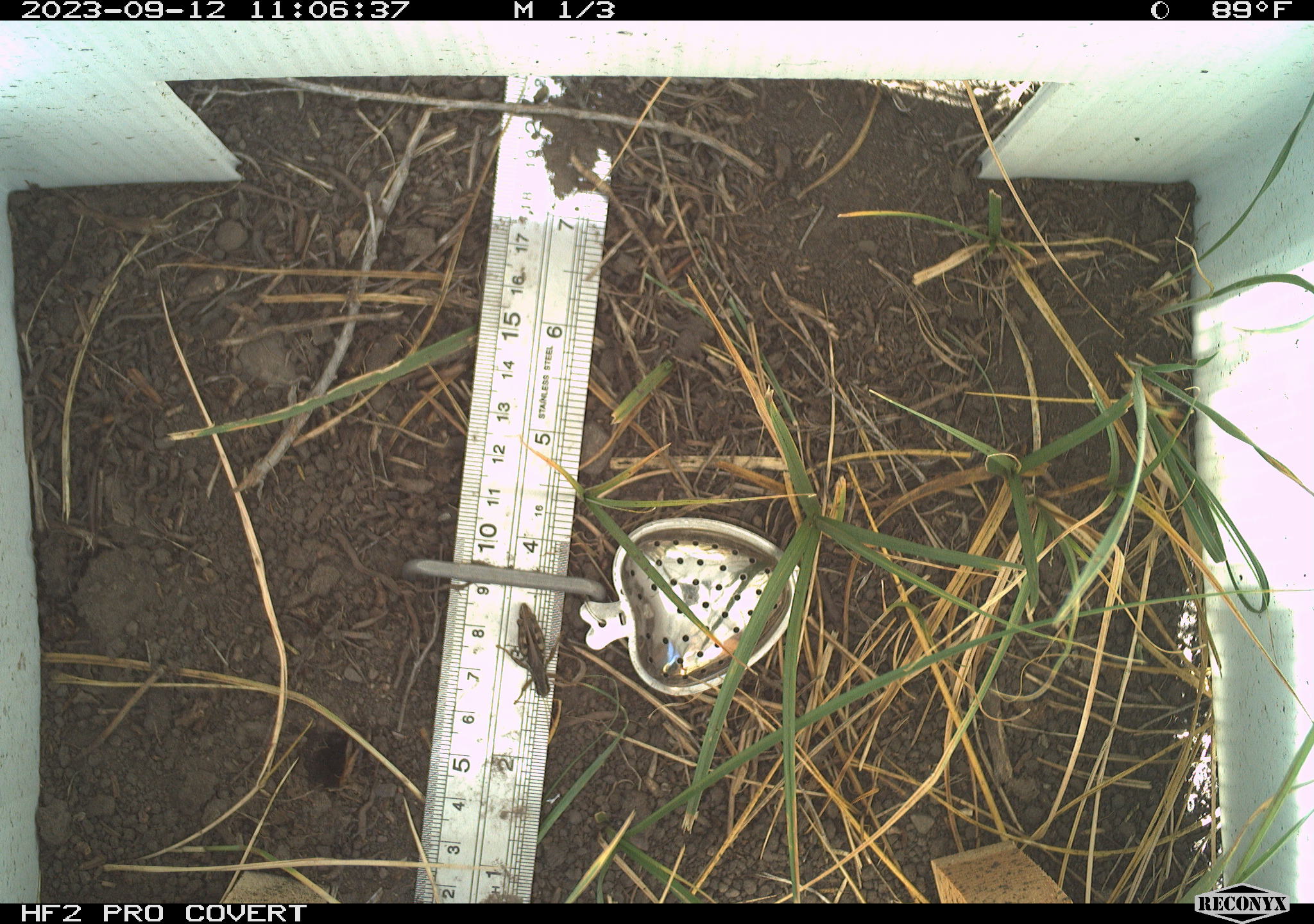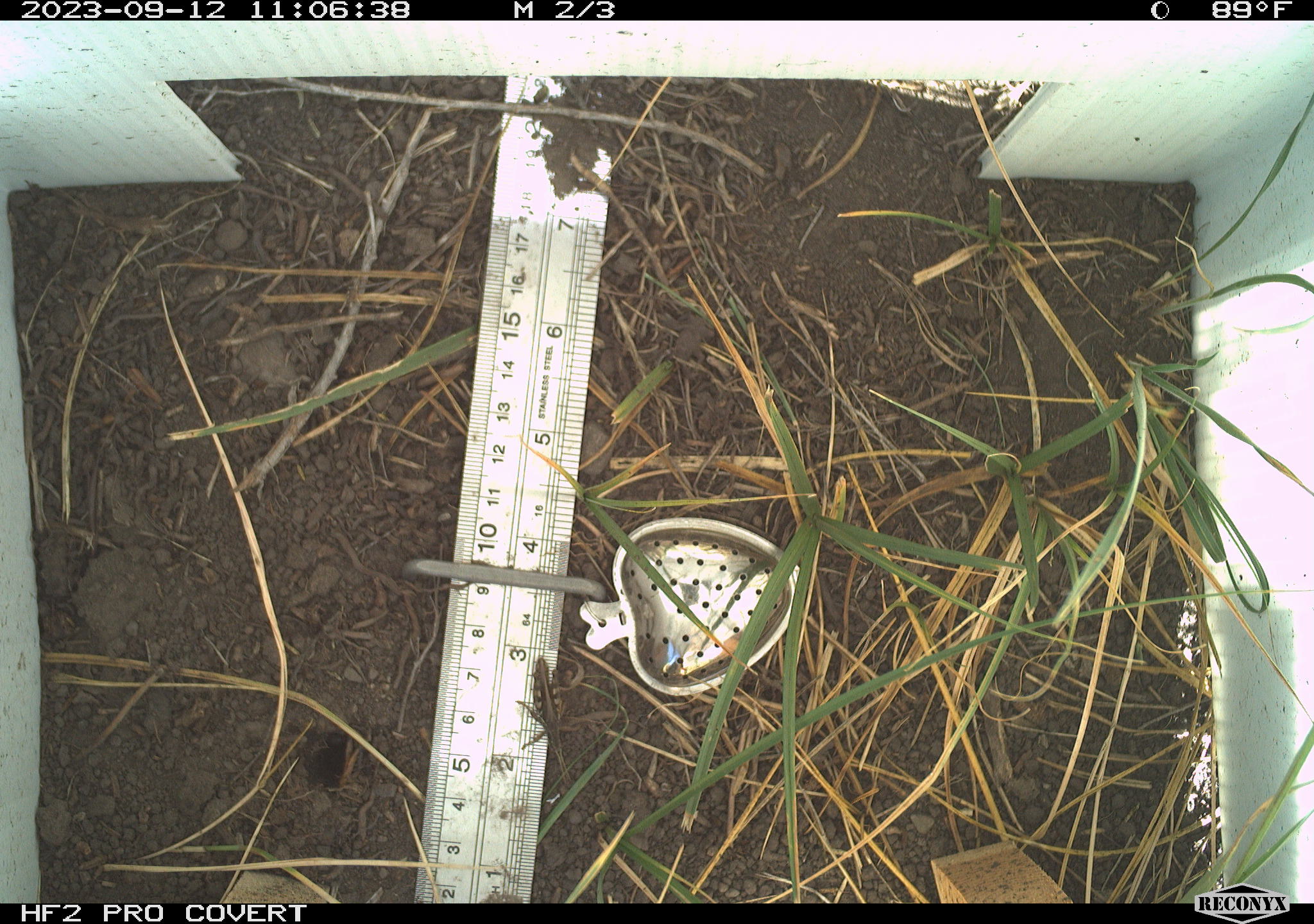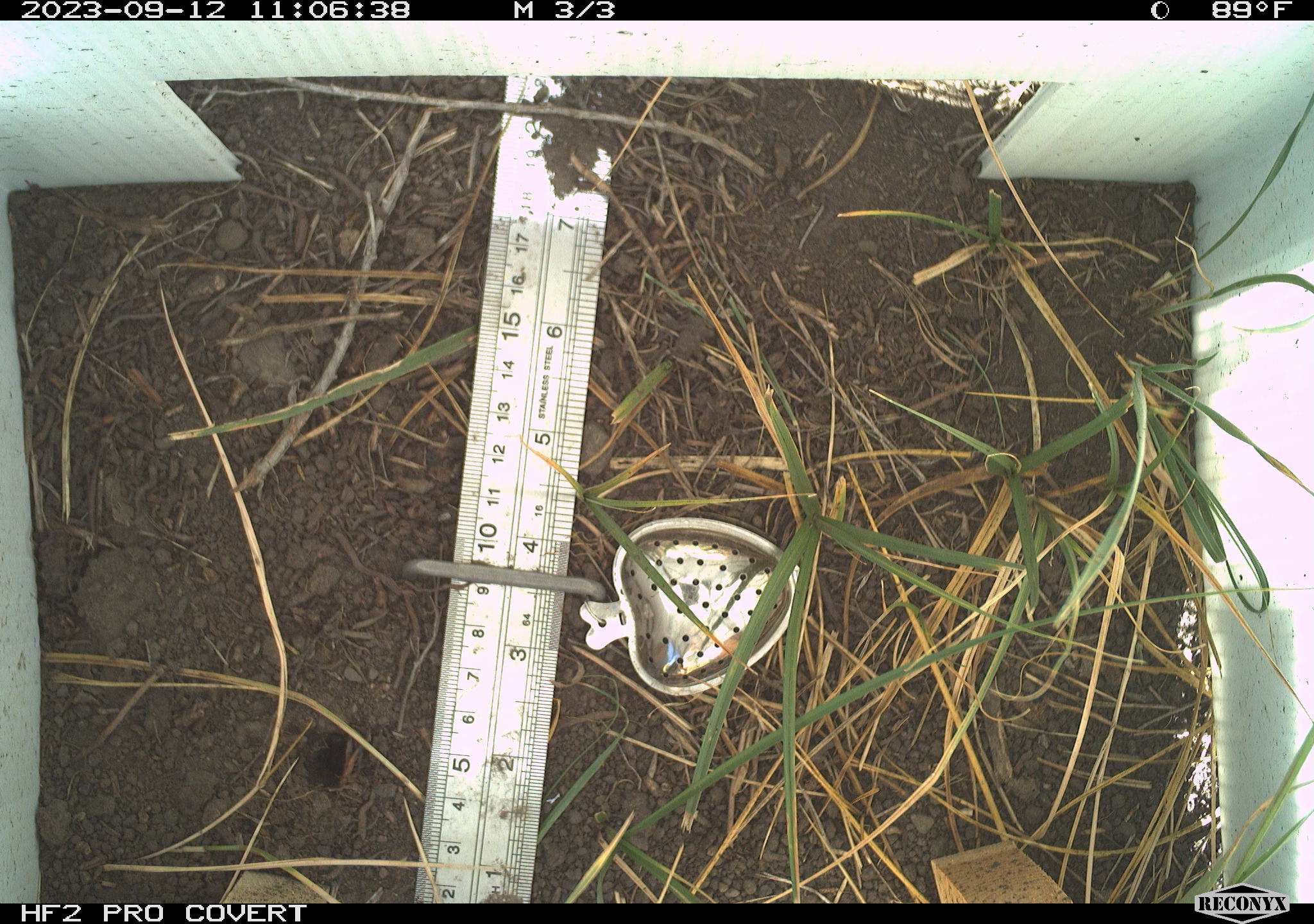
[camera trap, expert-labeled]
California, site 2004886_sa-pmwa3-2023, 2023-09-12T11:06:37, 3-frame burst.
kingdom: Animalia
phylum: Arthropoda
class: Insecta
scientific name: Insecta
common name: insect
Insect (Insecta).